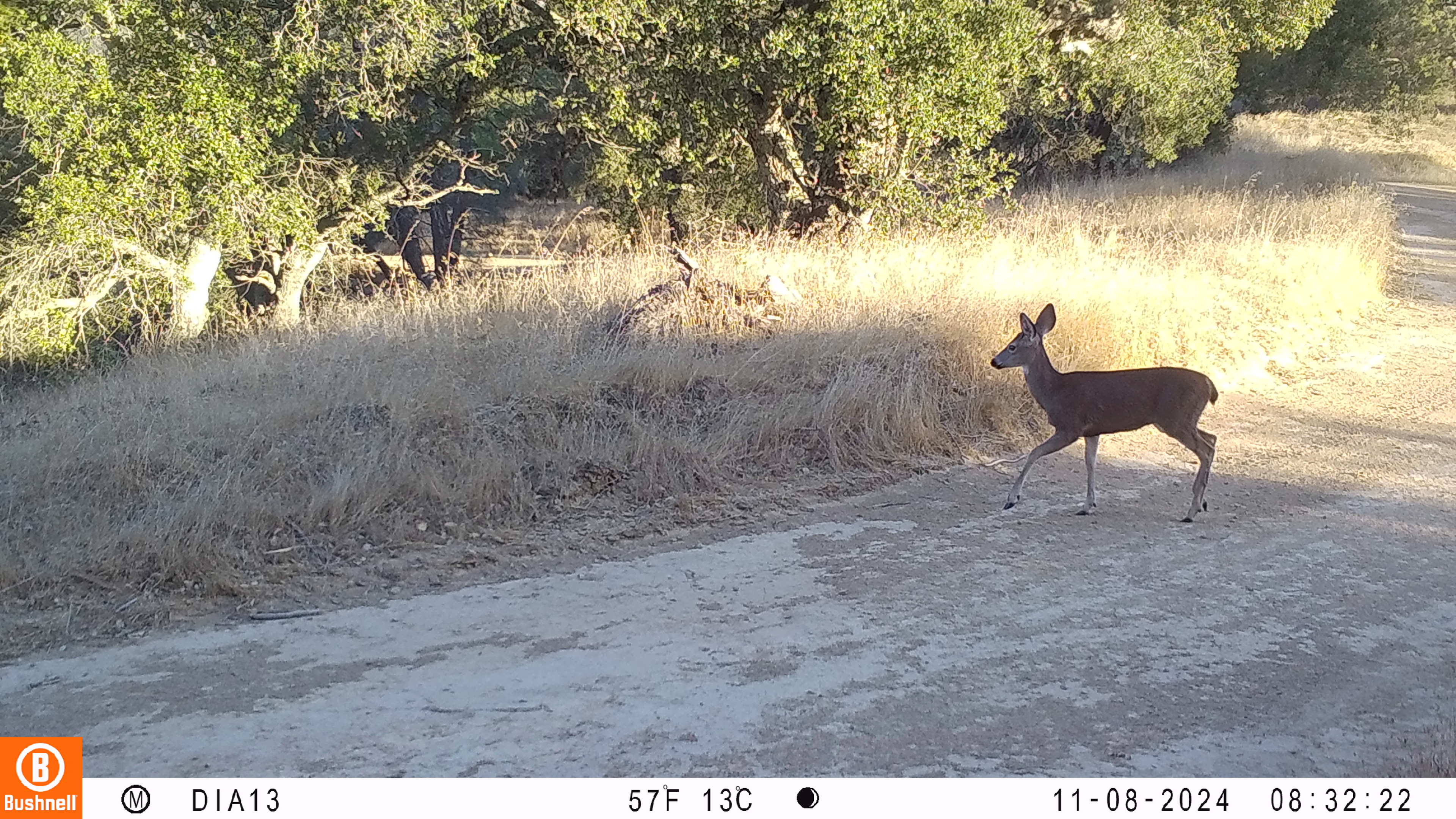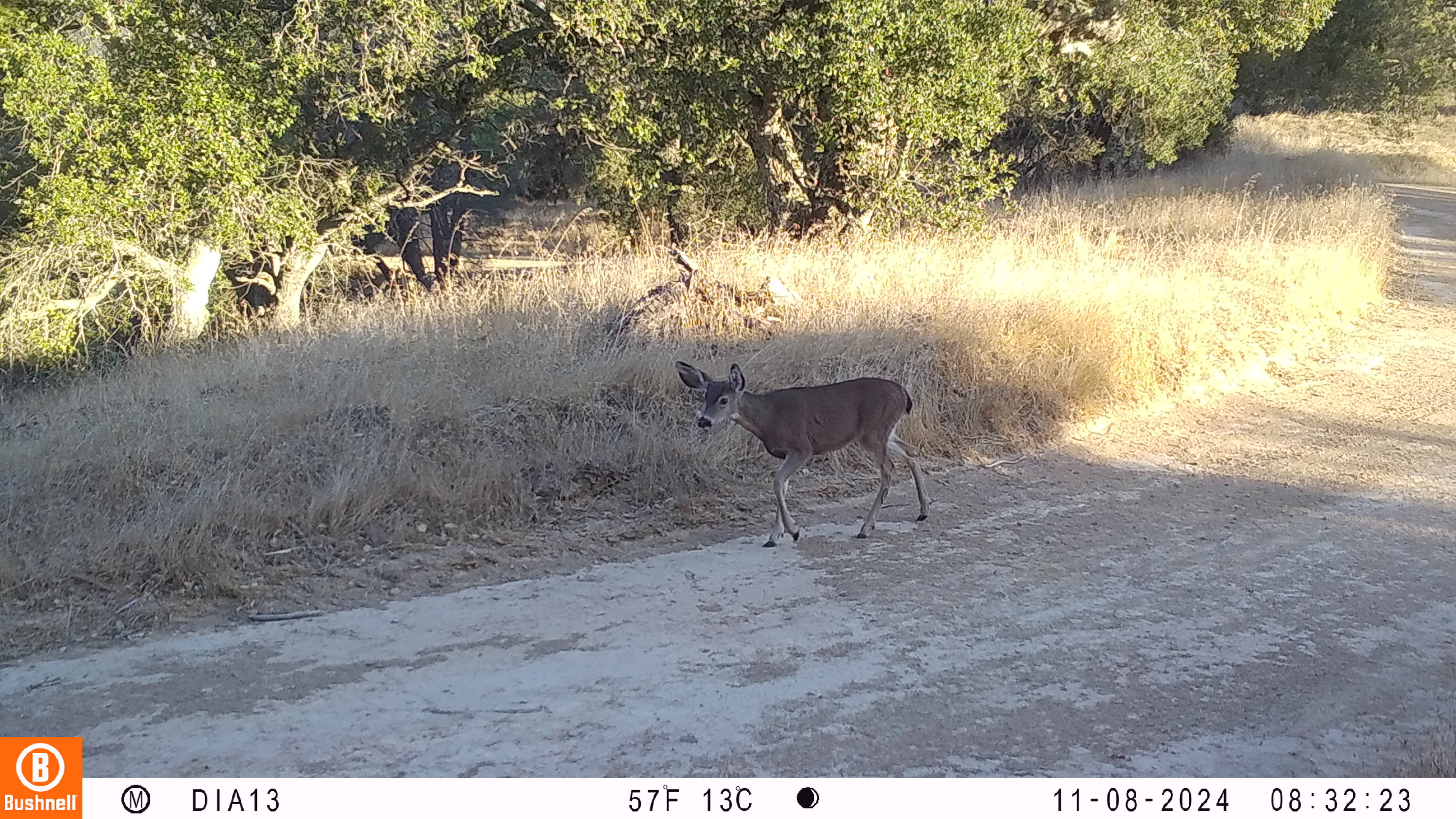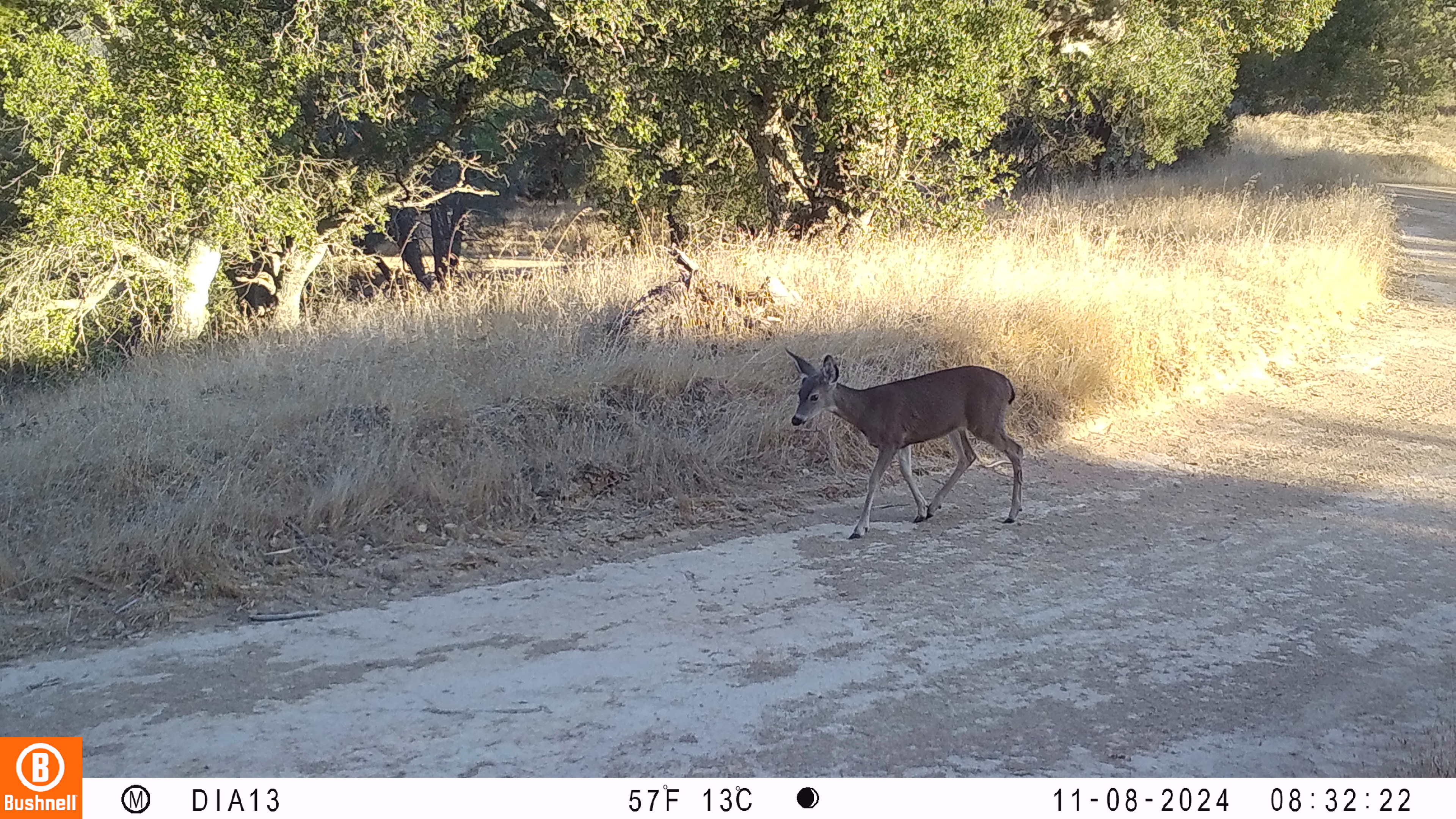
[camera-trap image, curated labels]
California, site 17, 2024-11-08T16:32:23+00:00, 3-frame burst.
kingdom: Animalia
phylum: Chordata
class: Mammalia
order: Artiodactyla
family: Cervidae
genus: Odocoileus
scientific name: Odocoileus hemionus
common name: mule deer